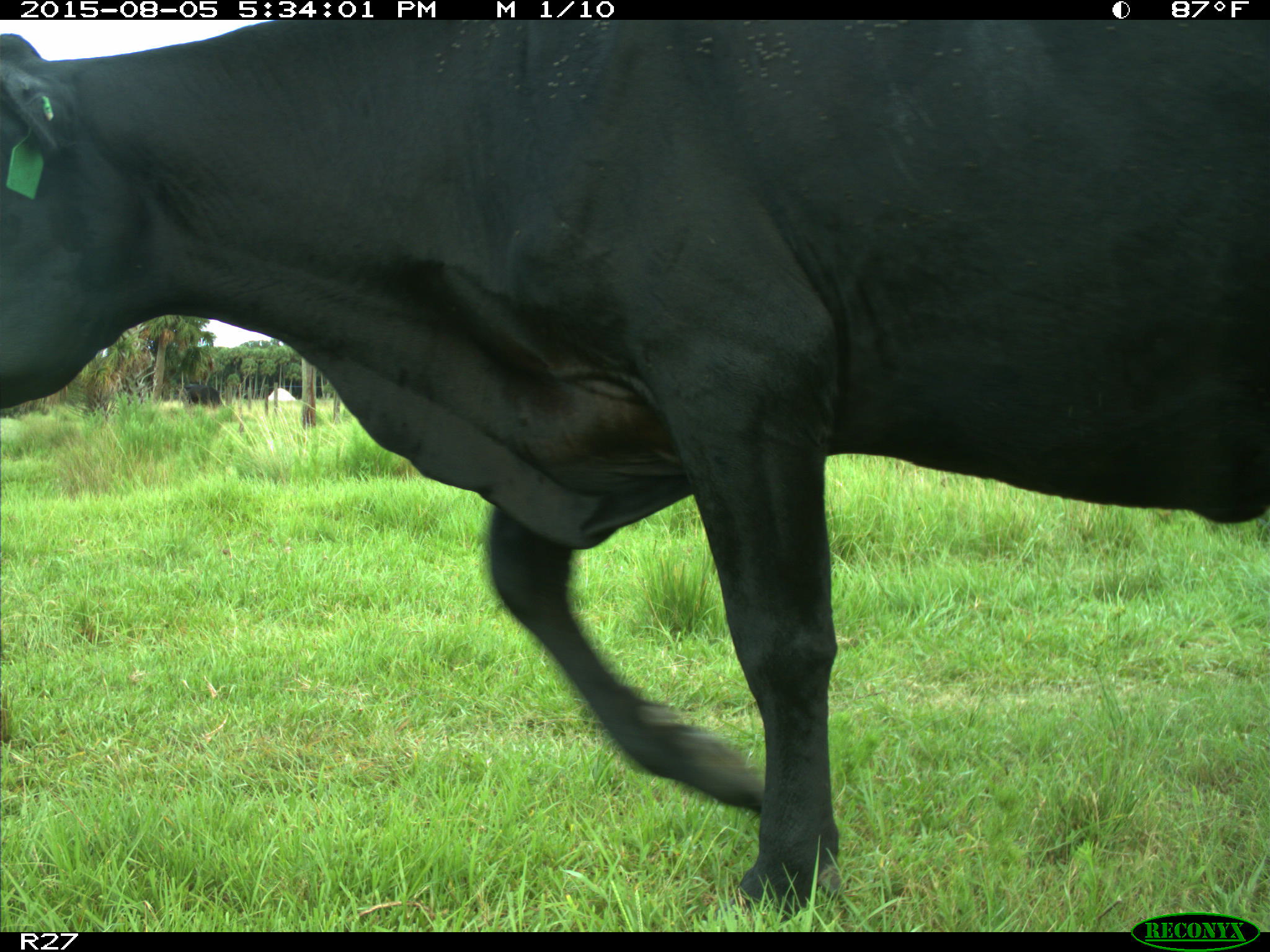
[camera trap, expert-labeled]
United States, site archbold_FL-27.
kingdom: Animalia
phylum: Chordata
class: Mammalia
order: Artiodactyla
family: Bovidae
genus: Bos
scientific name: Bos taurus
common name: domestic cow